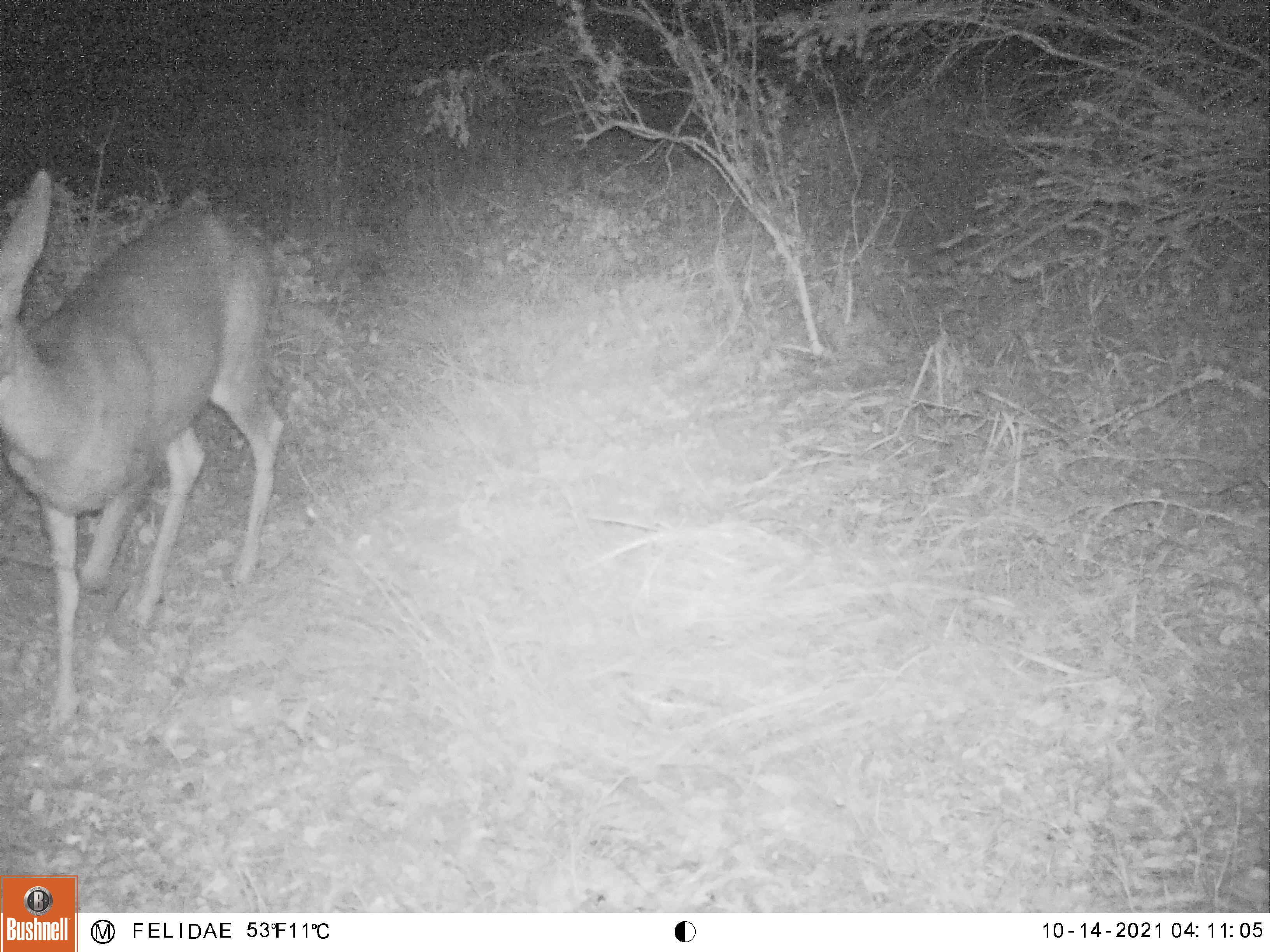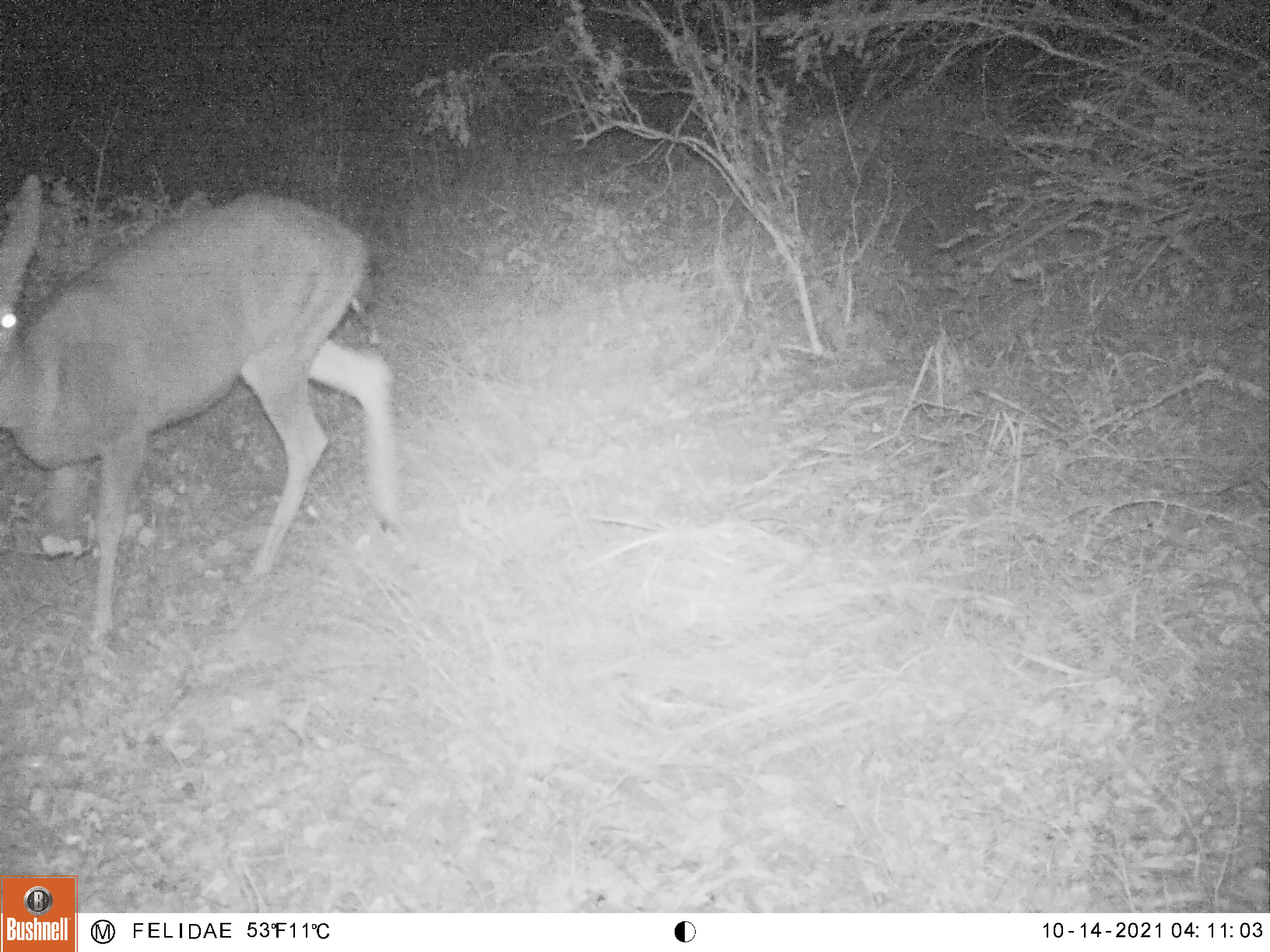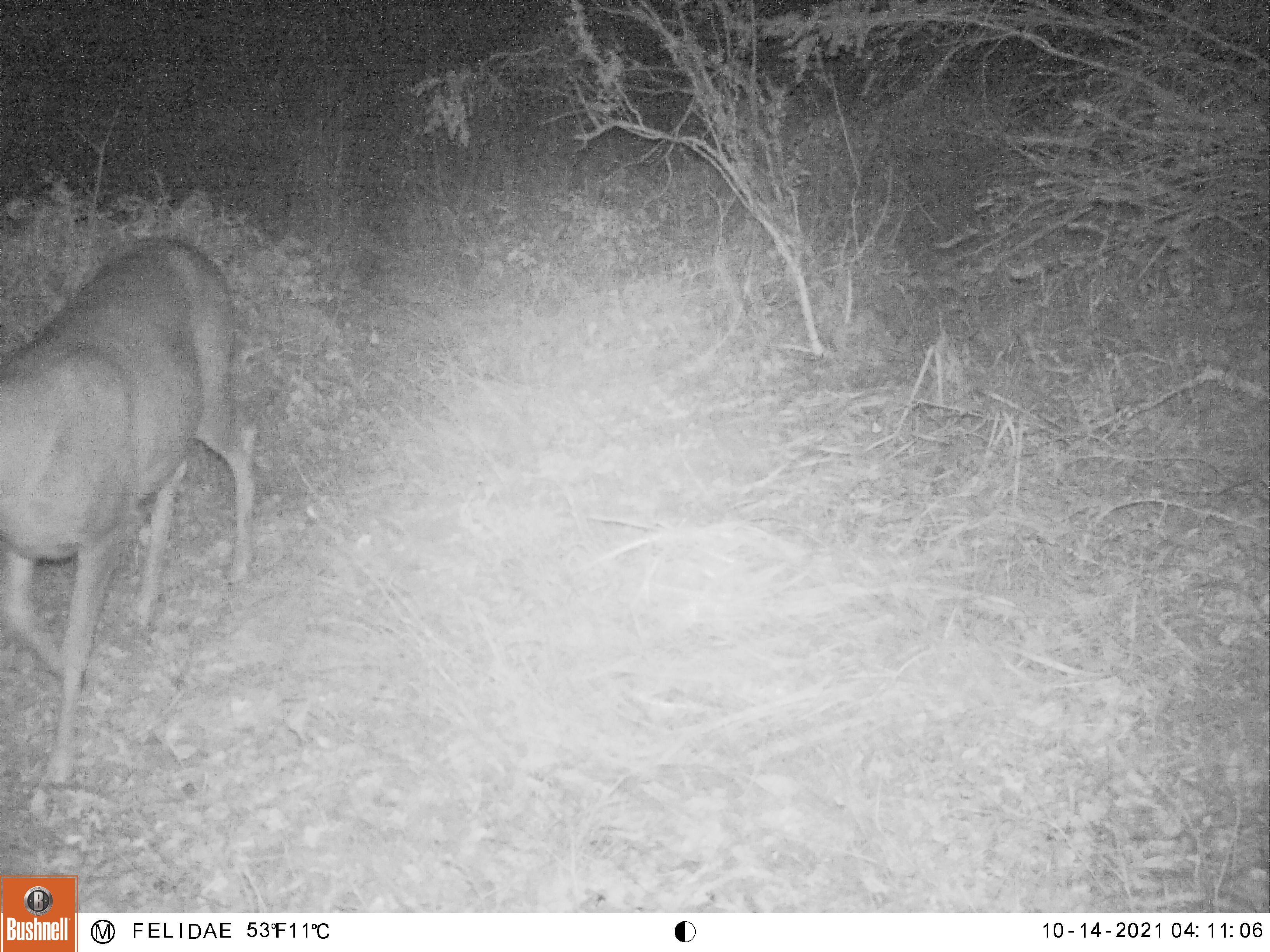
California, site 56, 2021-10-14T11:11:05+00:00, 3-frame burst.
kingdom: Animalia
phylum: Chordata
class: Mammalia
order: Artiodactyla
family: Cervidae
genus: Odocoileus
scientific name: Odocoileus hemionus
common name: mule deer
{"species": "mule deer (Odocoileus hemionus)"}